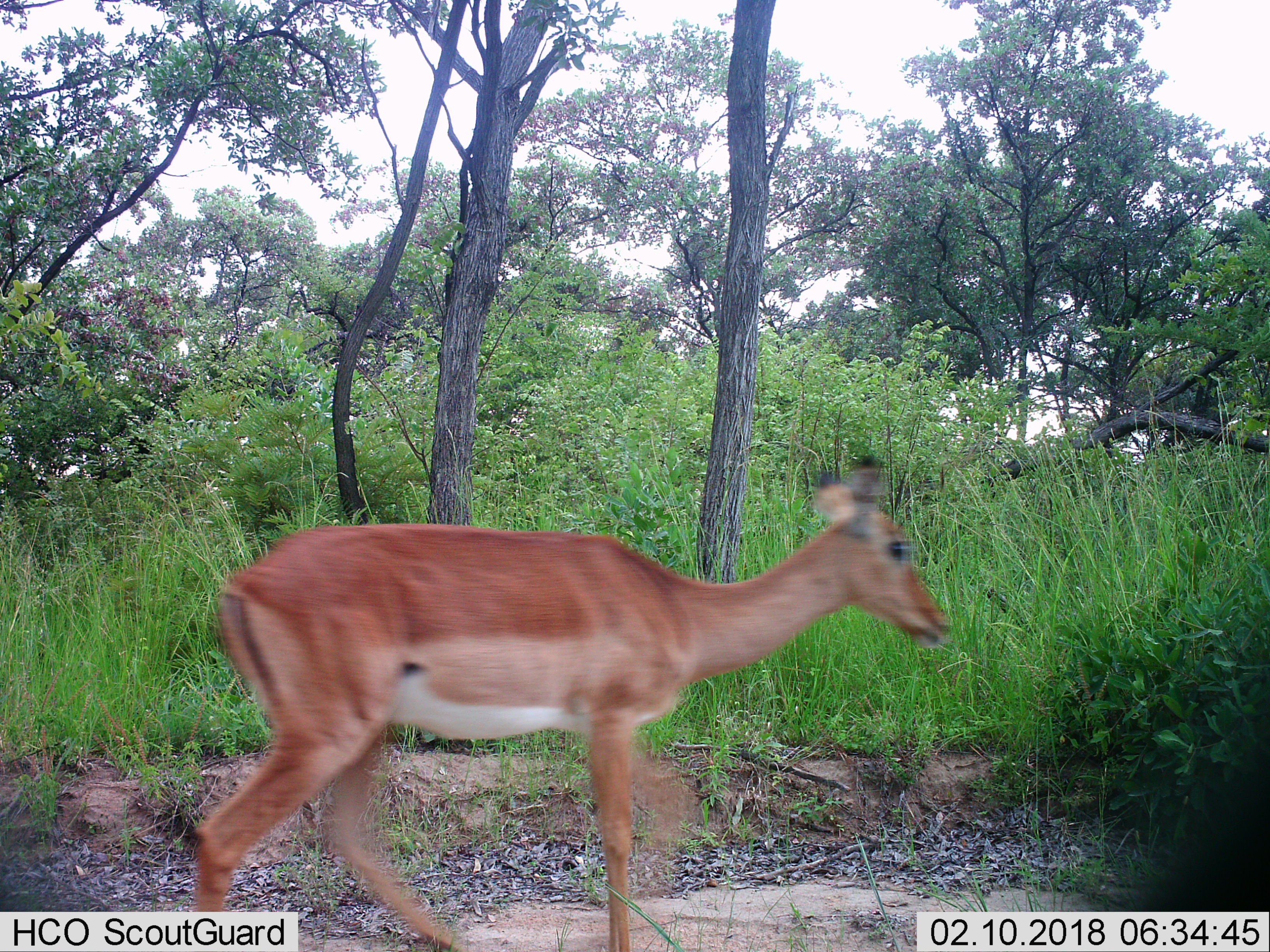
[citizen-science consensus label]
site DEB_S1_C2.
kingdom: Animalia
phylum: Chordata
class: Mammalia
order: Artiodactyla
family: Bovidae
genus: Aepyceros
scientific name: Aepyceros melampus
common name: impala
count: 1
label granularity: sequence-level